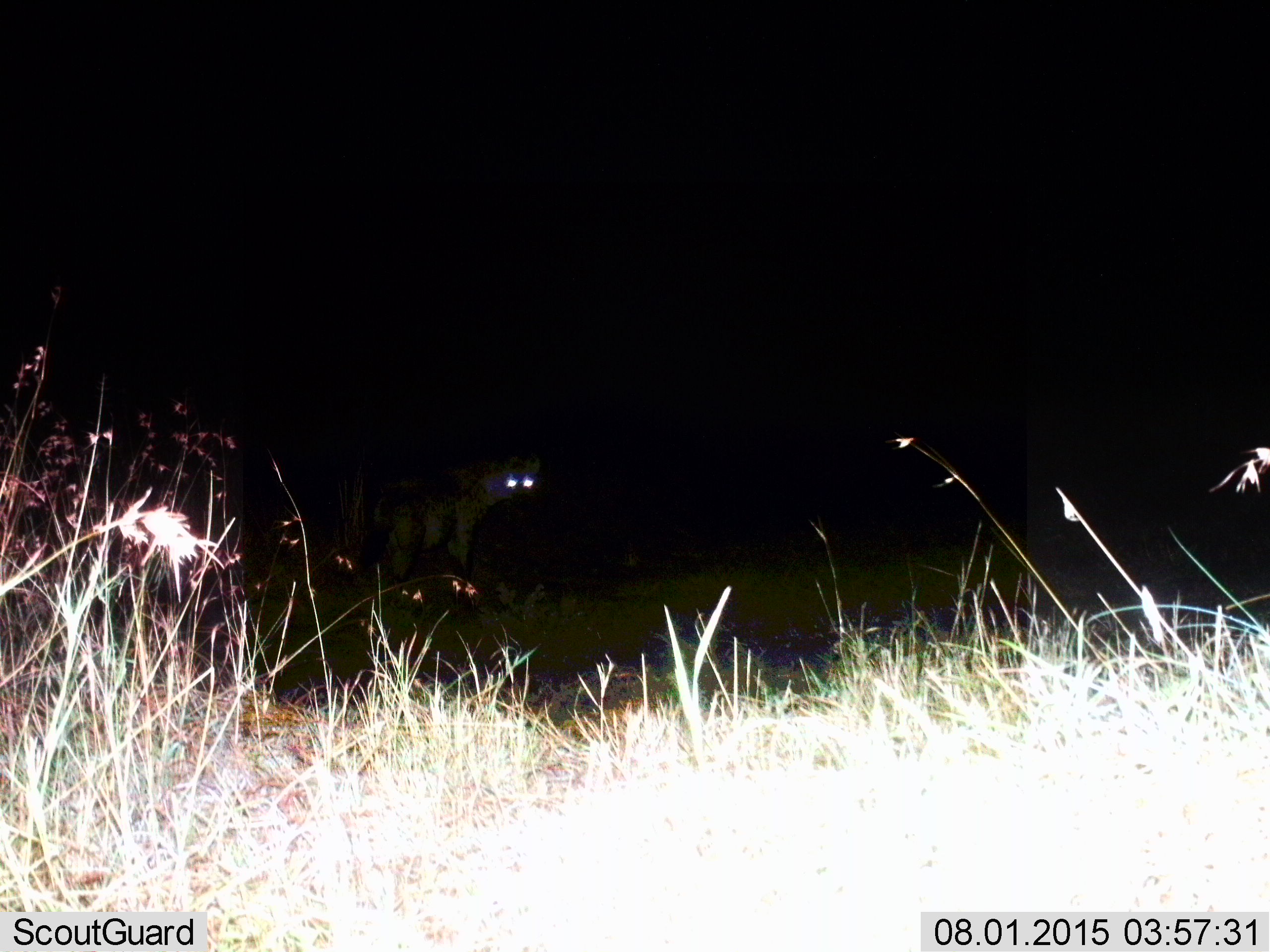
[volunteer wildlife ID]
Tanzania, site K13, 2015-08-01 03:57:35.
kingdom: Animalia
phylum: Chordata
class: Mammalia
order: Carnivora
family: Hyaenidae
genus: Crocuta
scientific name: Crocuta crocuta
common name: spotted hyena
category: hyenaspotted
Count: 1.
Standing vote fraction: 100%.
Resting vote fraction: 0%.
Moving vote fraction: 0%.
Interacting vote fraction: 0%.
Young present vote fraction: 0%.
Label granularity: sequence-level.